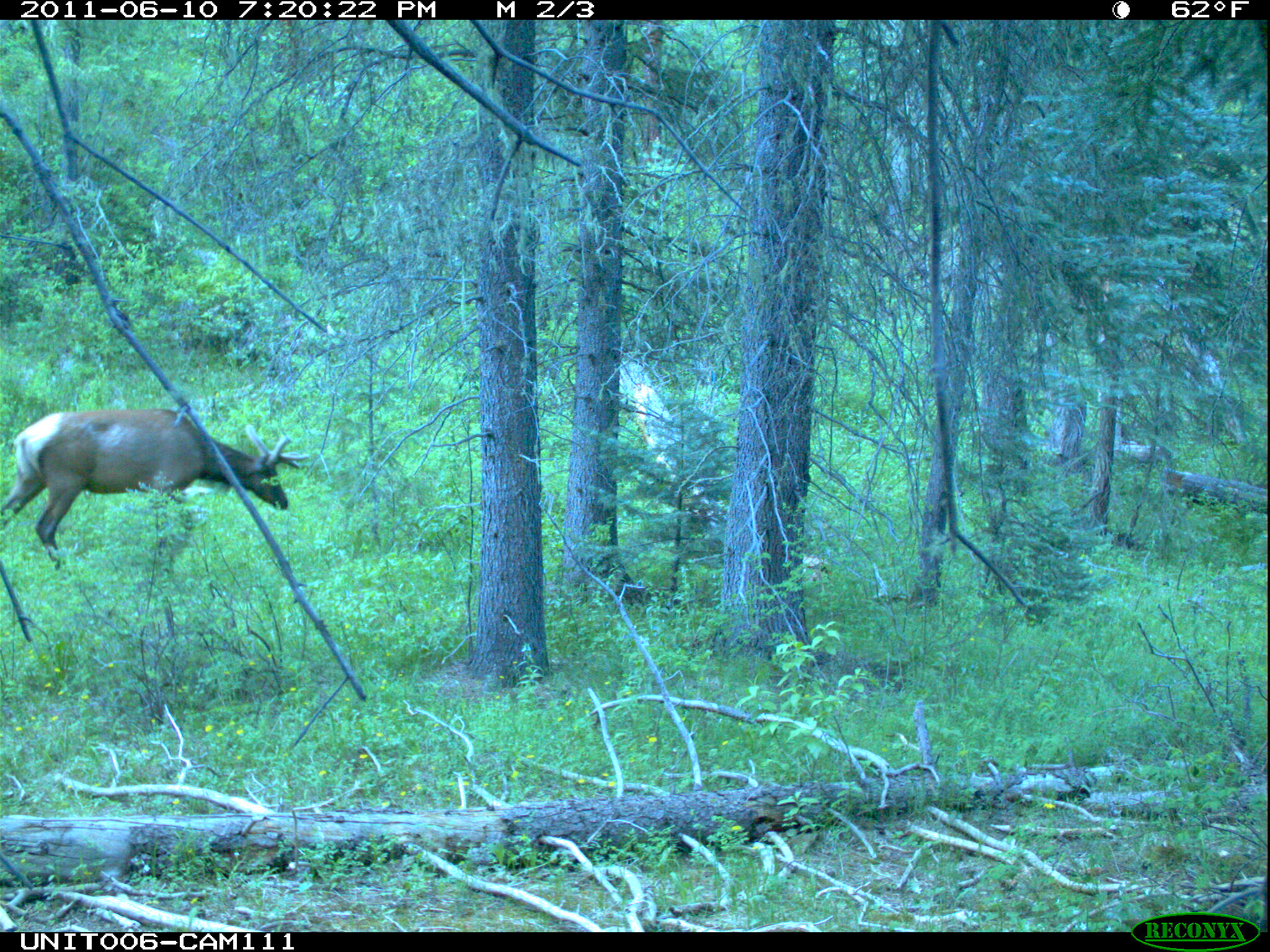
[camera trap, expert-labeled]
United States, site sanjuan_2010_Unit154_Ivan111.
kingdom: Animalia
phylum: Chordata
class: Mammalia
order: Artiodactyla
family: Cervidae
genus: Cervus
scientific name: Cervus elaphus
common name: red deer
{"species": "Cervus elaphus (red deer)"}